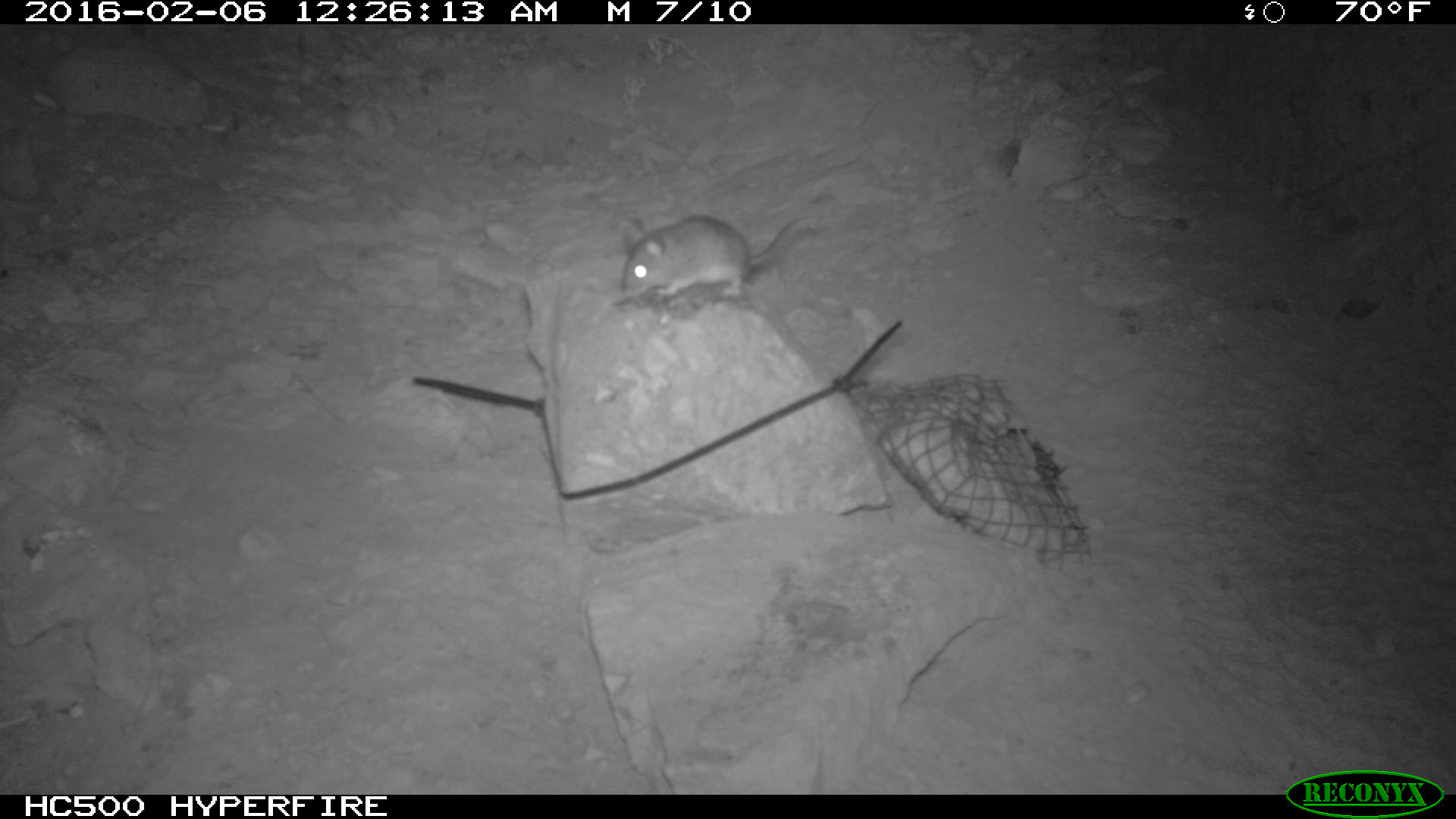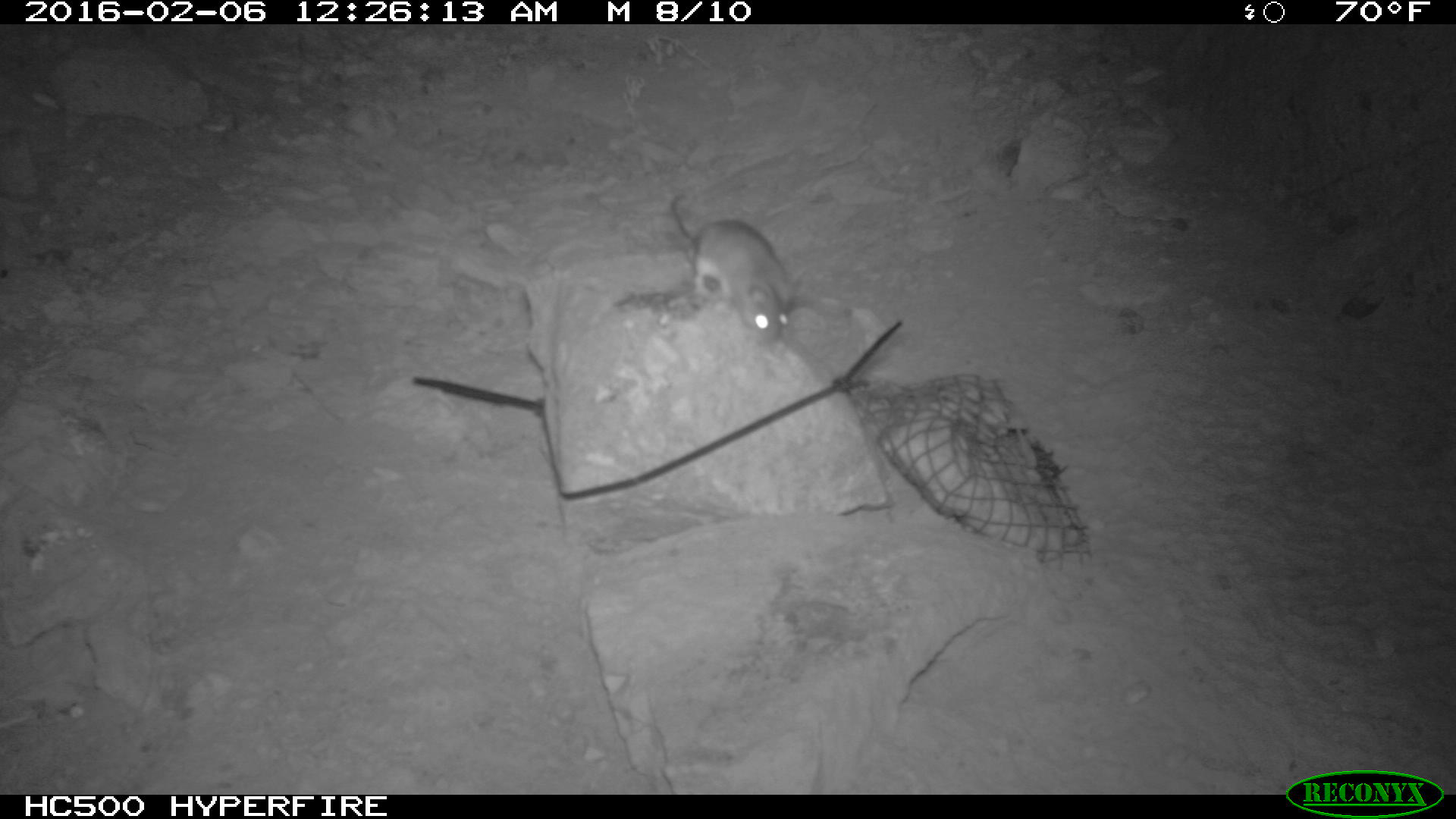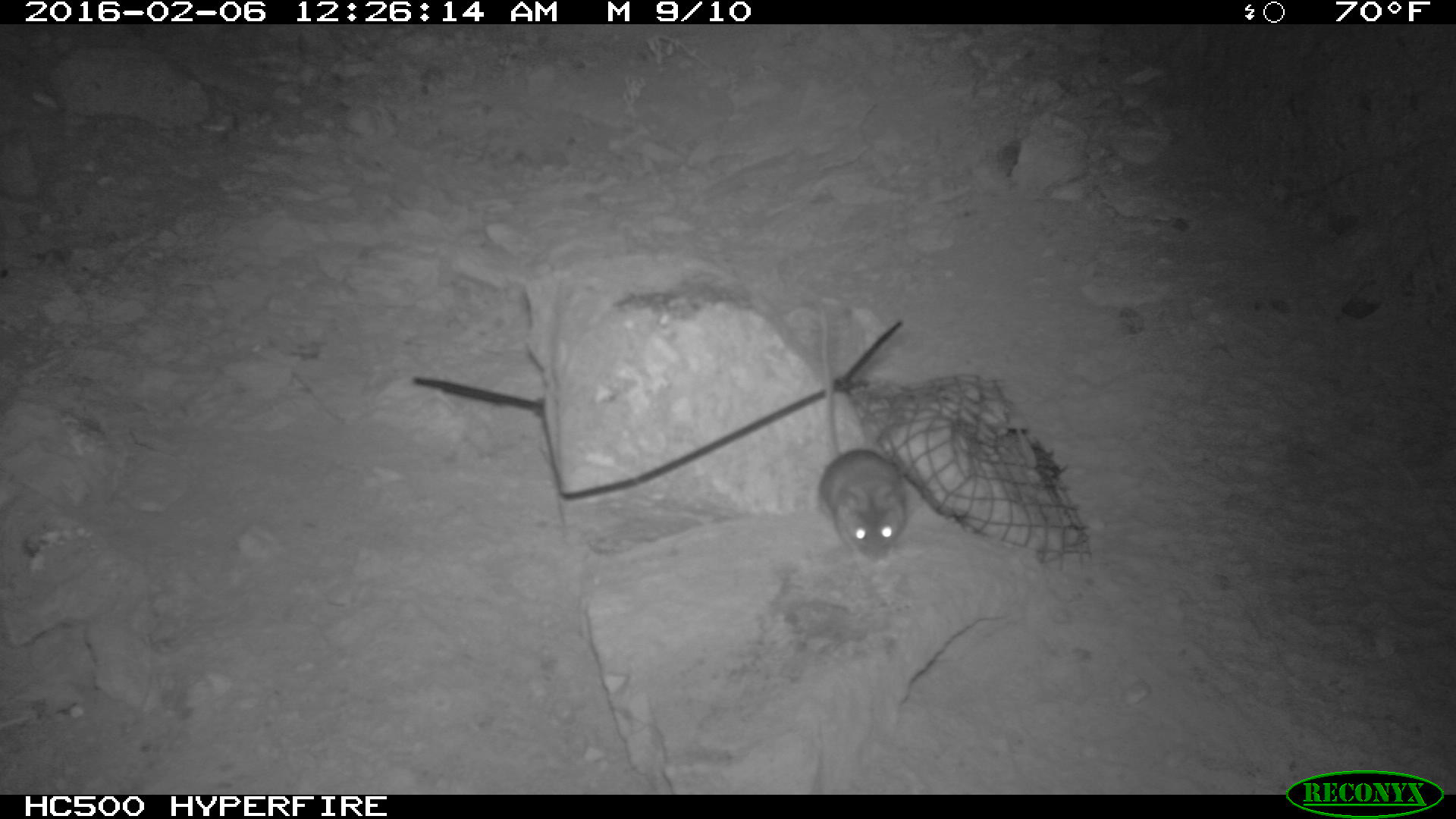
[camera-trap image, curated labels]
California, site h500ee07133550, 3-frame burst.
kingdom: Animalia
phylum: Chordata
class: Mammalia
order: Rodentia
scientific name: Rodentia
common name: rodent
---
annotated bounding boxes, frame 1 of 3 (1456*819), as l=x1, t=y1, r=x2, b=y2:
rodent: l=621, t=214, r=813, b=296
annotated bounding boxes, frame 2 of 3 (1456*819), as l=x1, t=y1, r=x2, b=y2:
rodent: l=671, t=188, r=795, b=340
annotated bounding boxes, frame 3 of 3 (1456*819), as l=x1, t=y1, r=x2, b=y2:
rodent: l=819, t=303, r=909, b=554